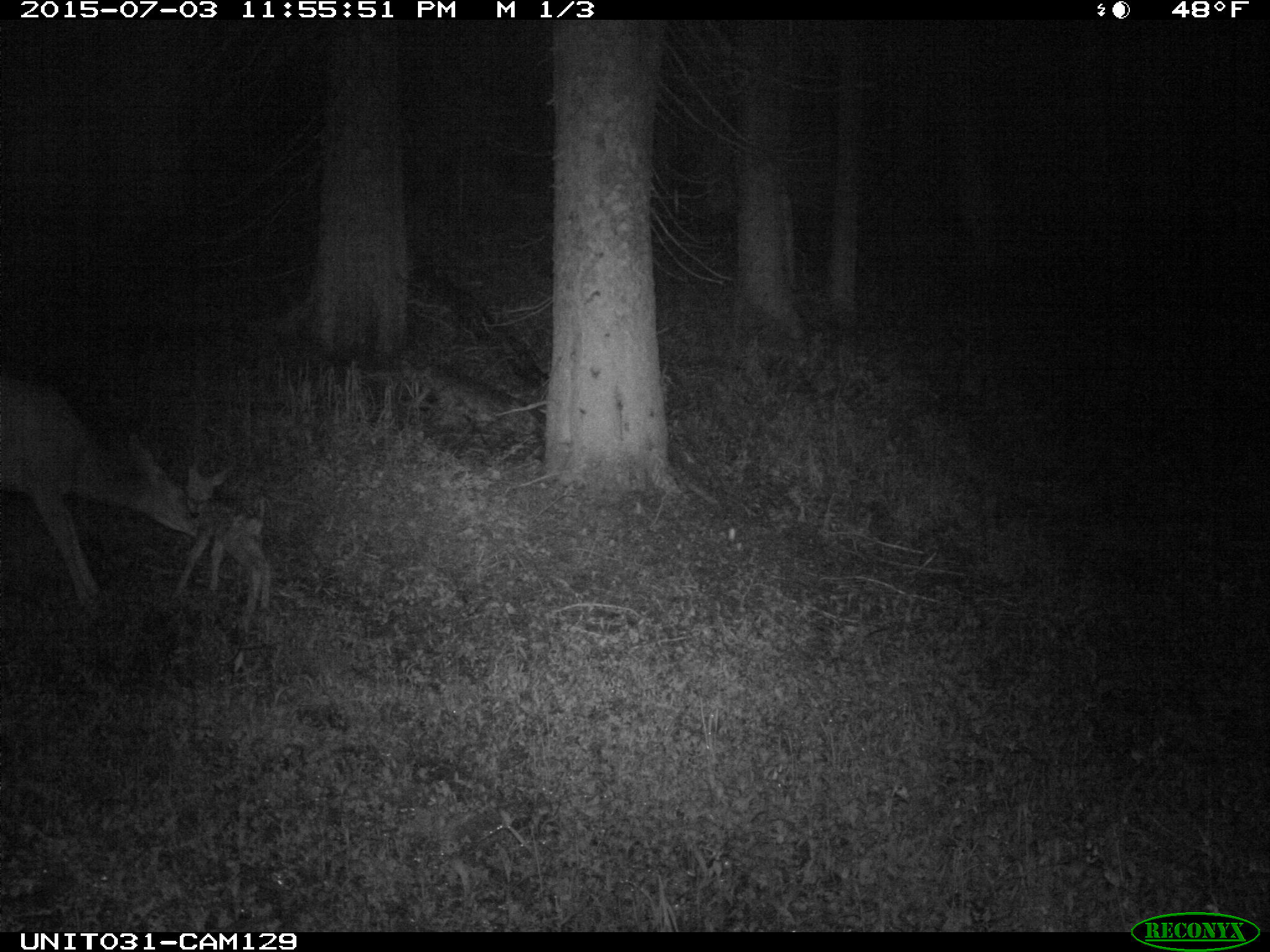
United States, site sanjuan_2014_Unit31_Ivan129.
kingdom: Animalia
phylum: Chordata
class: Mammalia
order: Artiodactyla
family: Cervidae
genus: Odocoileus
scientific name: Odocoileus hemionus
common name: mule deer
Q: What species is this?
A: Odocoileus hemionus (mule deer).